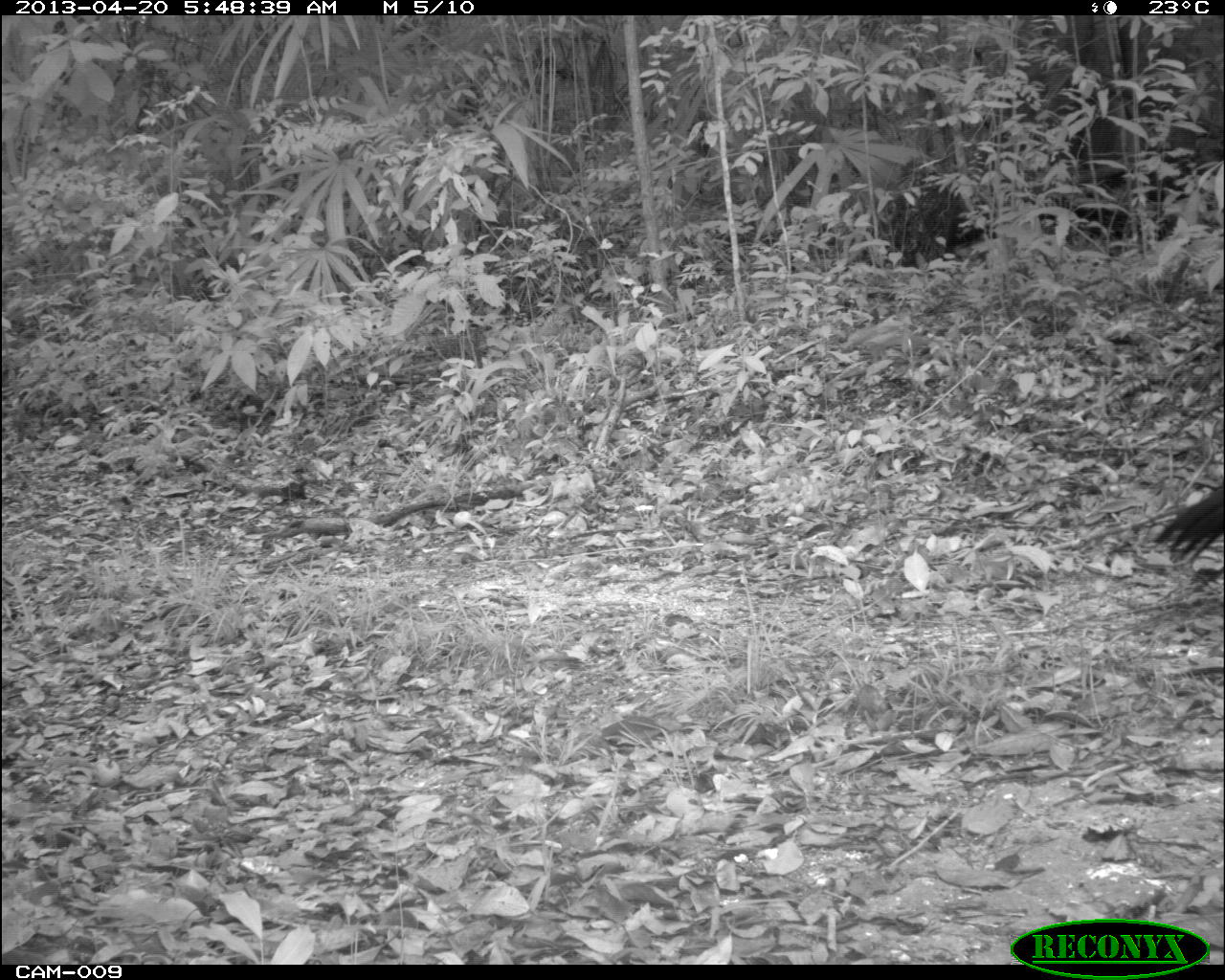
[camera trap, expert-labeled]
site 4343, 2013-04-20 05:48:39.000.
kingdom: Animalia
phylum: Chordata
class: Aves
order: Galliformes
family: Cracidae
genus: Crax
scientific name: Crax rubra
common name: great curassow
Crax rubra (great curassow), count 1, sex female.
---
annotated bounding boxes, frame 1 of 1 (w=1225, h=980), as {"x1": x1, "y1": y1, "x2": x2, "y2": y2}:
crax rubra: {"x1": 1153, "y1": 487, "x2": 1224, "y2": 565}